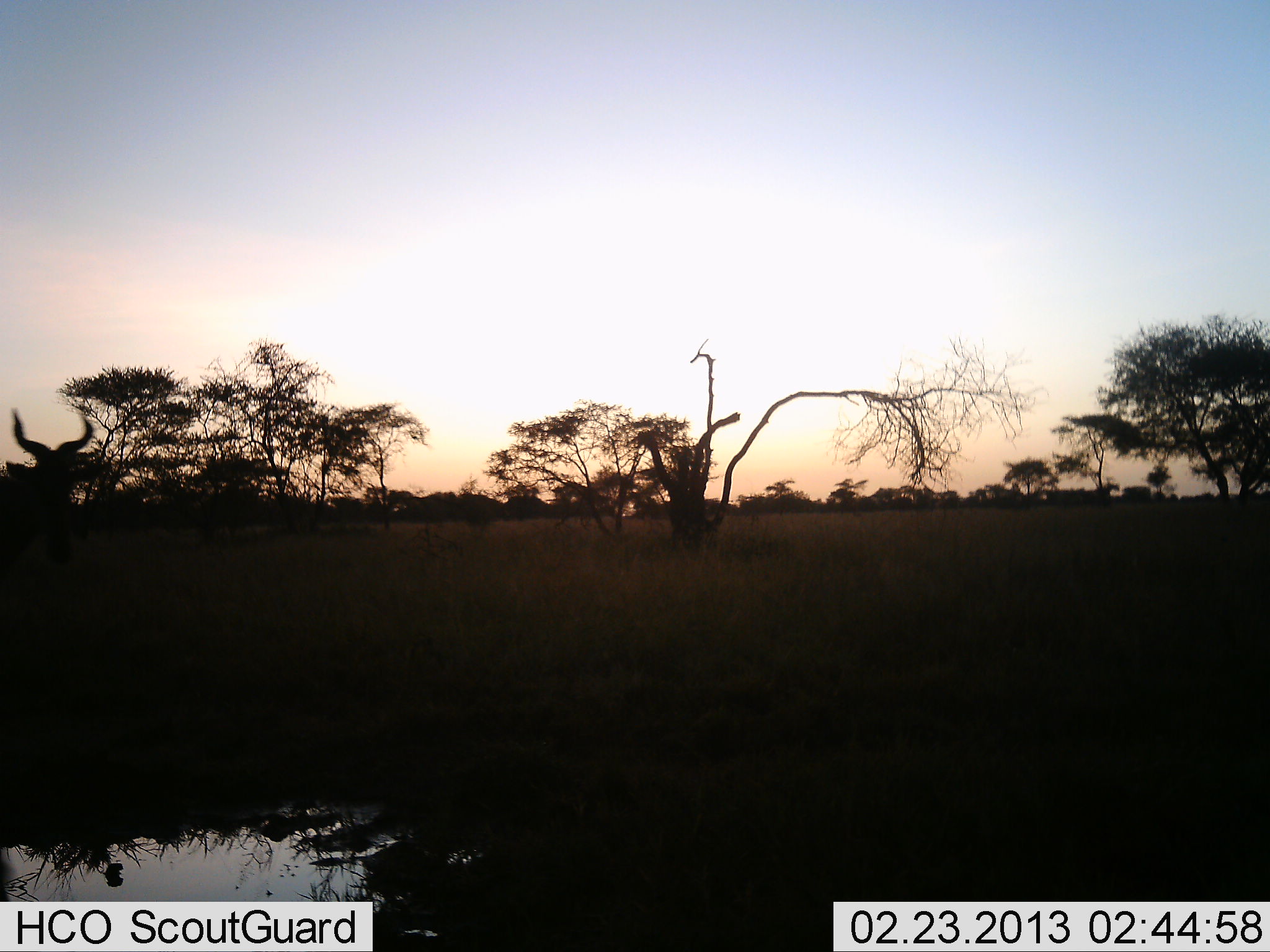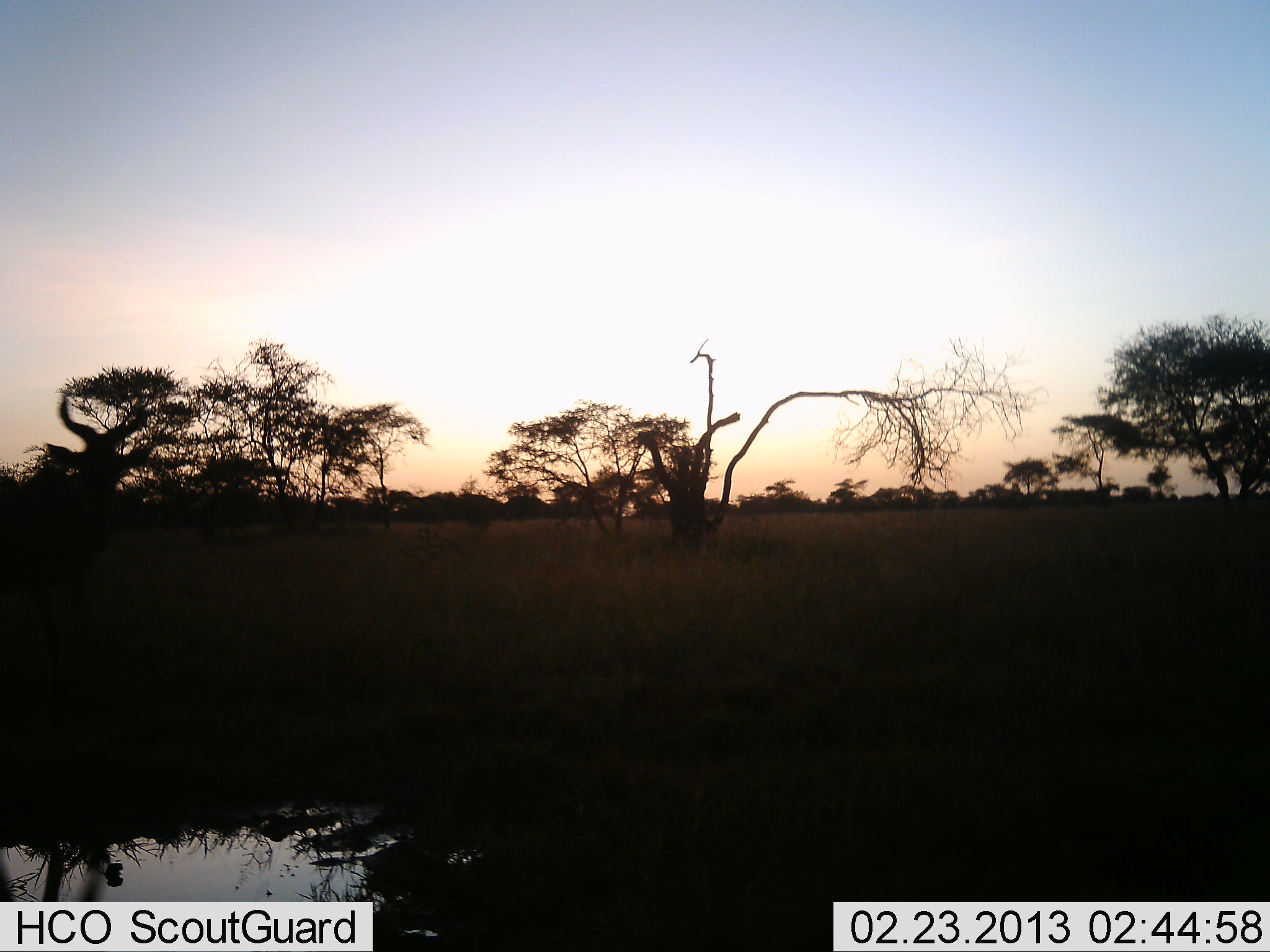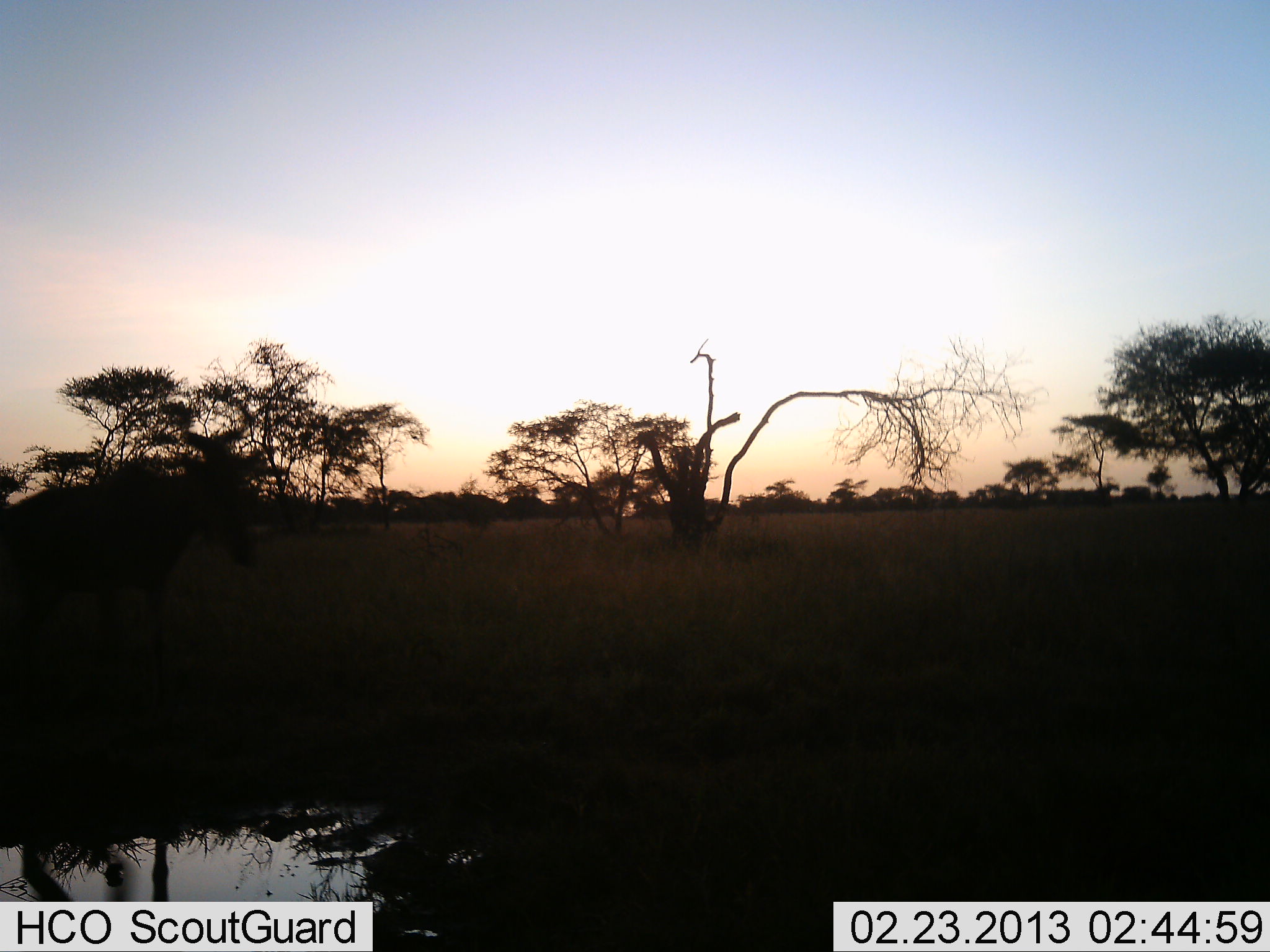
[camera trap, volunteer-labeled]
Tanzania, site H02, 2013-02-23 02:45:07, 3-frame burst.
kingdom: Animalia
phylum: Chordata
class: Mammalia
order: Artiodactyla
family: Bovidae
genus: Alcelaphus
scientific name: Alcelaphus buselaphus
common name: hartebeest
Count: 1.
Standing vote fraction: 11%.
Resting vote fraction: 0%.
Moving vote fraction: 93%.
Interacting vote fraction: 0%.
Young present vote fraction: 0%.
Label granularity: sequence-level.